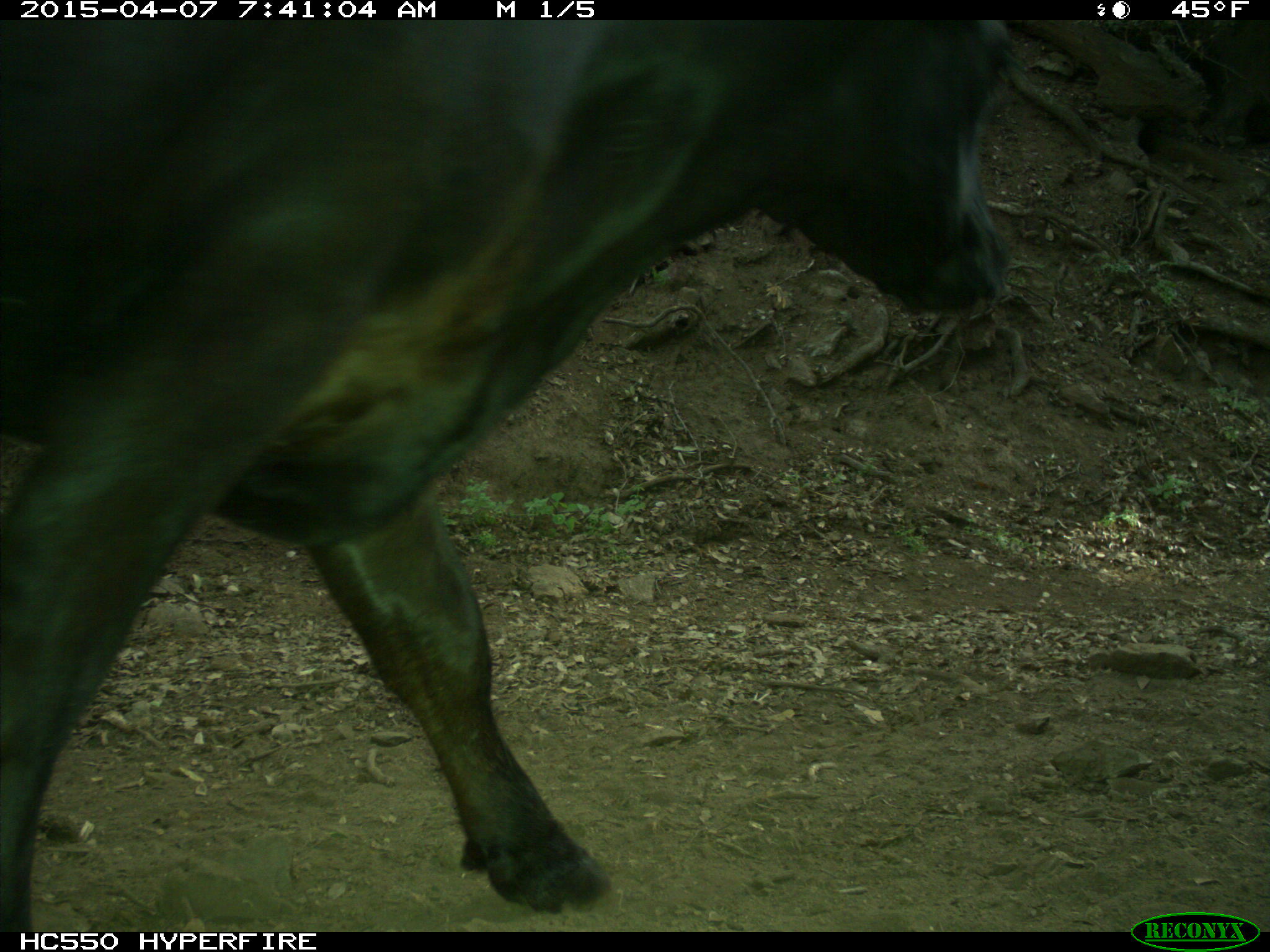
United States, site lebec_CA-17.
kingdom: Animalia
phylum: Chordata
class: Mammalia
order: Artiodactyla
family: Bovidae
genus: Bos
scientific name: Bos taurus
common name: domestic cow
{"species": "Bos taurus (domestic cow)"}